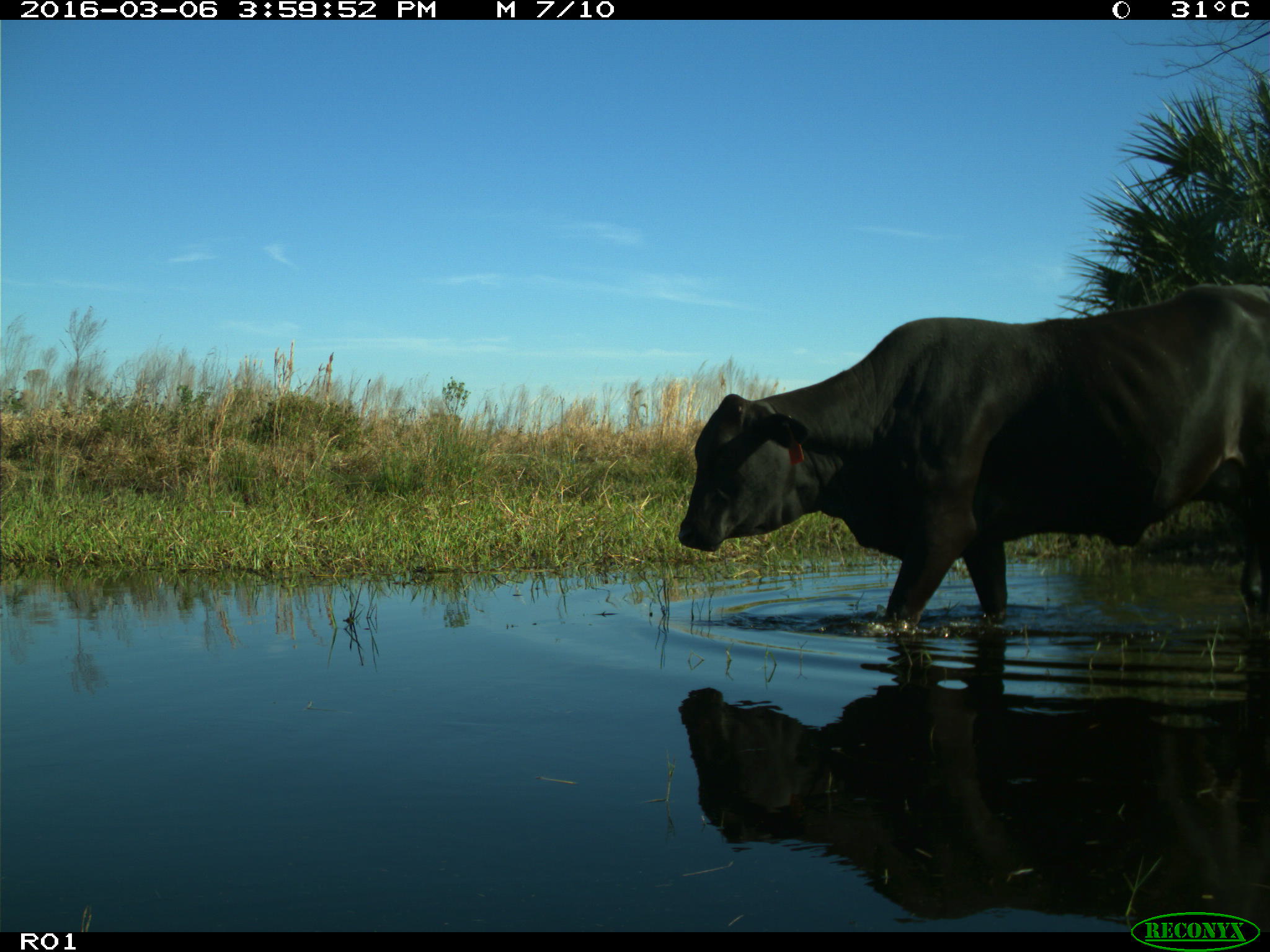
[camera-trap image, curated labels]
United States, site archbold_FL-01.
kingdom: Animalia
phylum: Chordata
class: Mammalia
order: Artiodactyla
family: Bovidae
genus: Bos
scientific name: Bos taurus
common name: domestic cow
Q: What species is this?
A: Bos taurus (domestic cow).